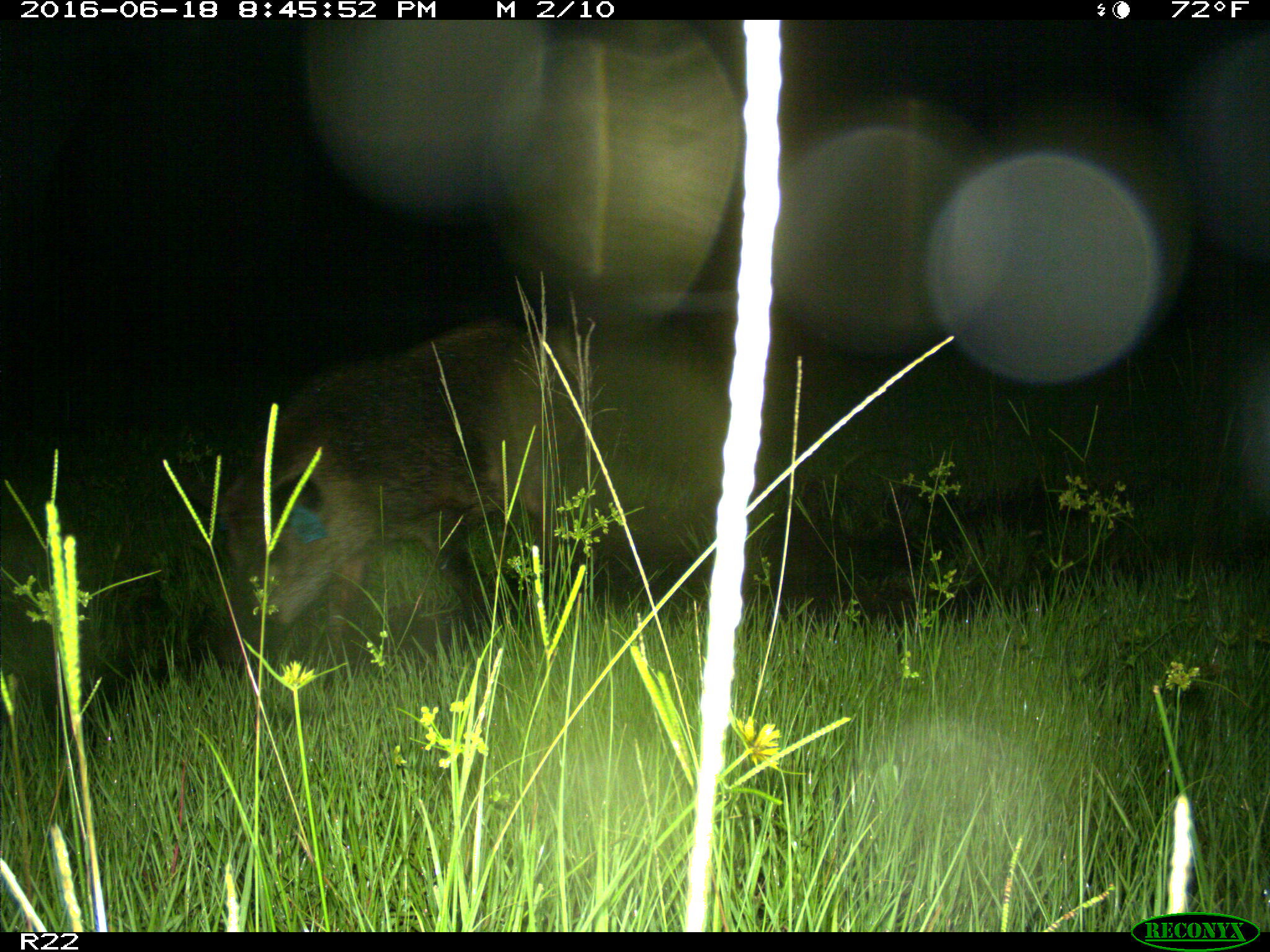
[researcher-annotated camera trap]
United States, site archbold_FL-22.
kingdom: Animalia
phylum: Chordata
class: Mammalia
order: Artiodactyla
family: Suidae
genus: Sus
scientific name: Sus scrofa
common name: wild boar